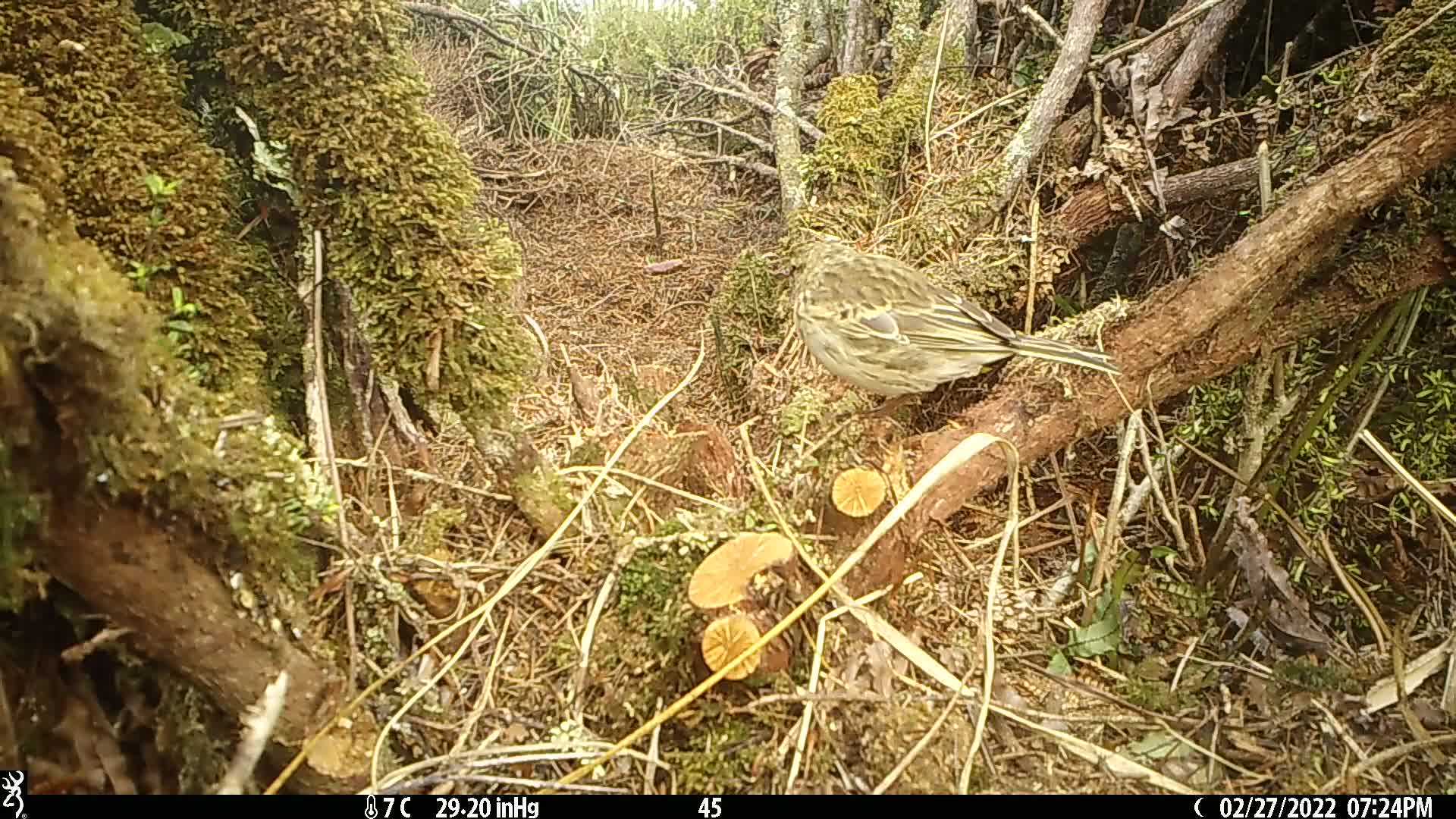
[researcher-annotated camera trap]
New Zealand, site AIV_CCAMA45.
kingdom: Animalia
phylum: Chordata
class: Aves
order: Passeriformes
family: Motacillidae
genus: Anthus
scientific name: Anthus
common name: pipit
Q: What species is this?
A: Pipit (Anthus).